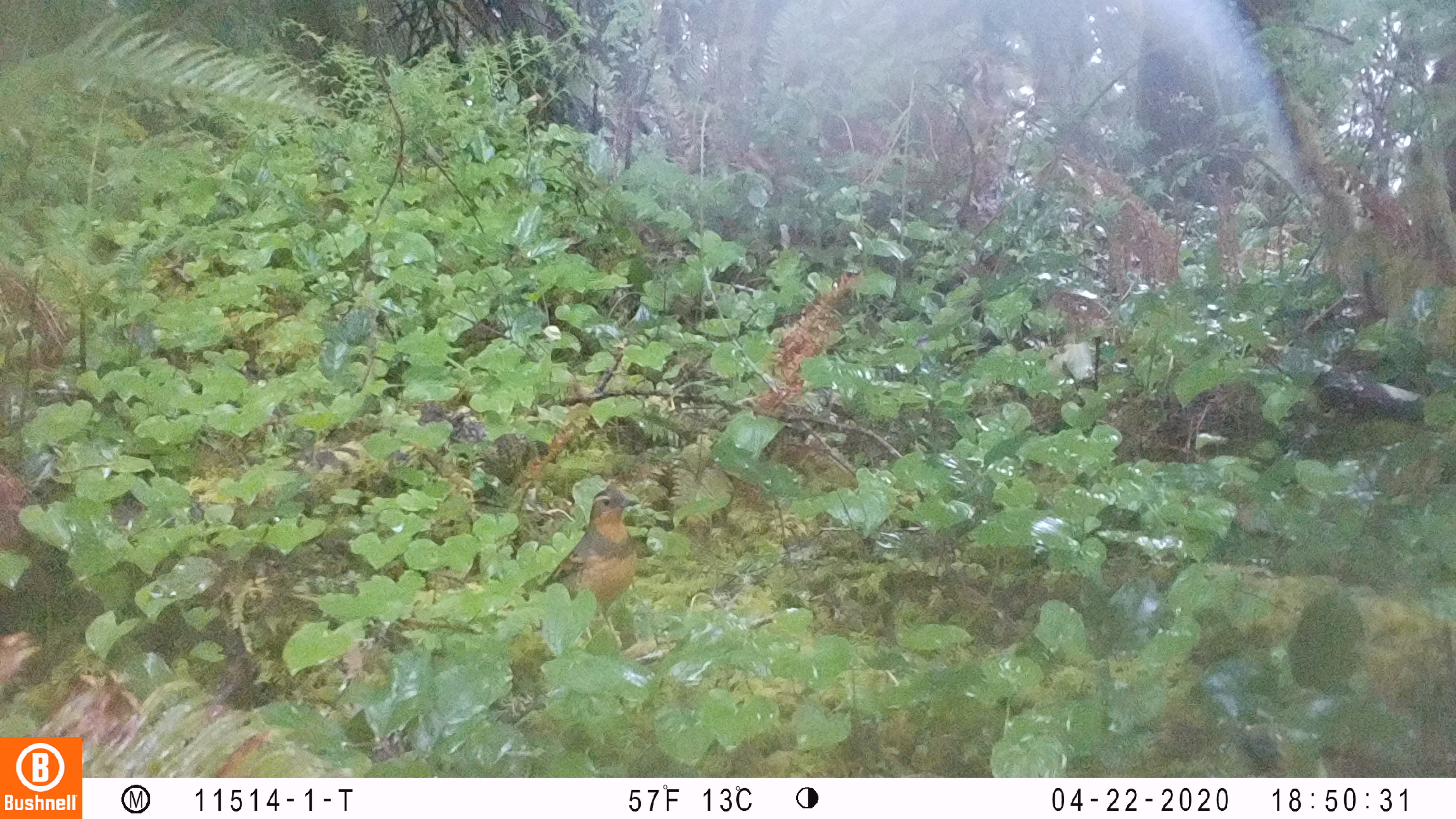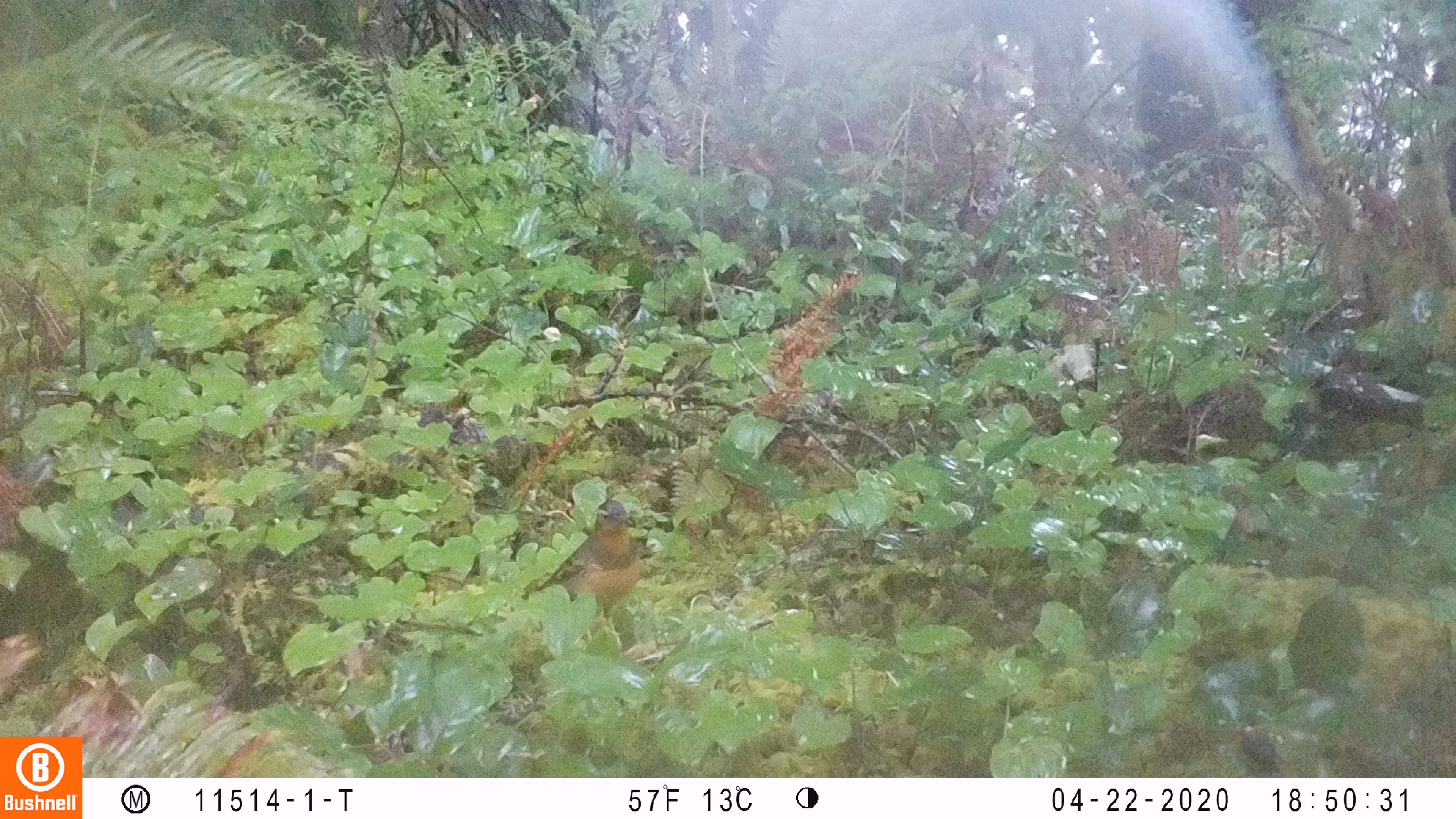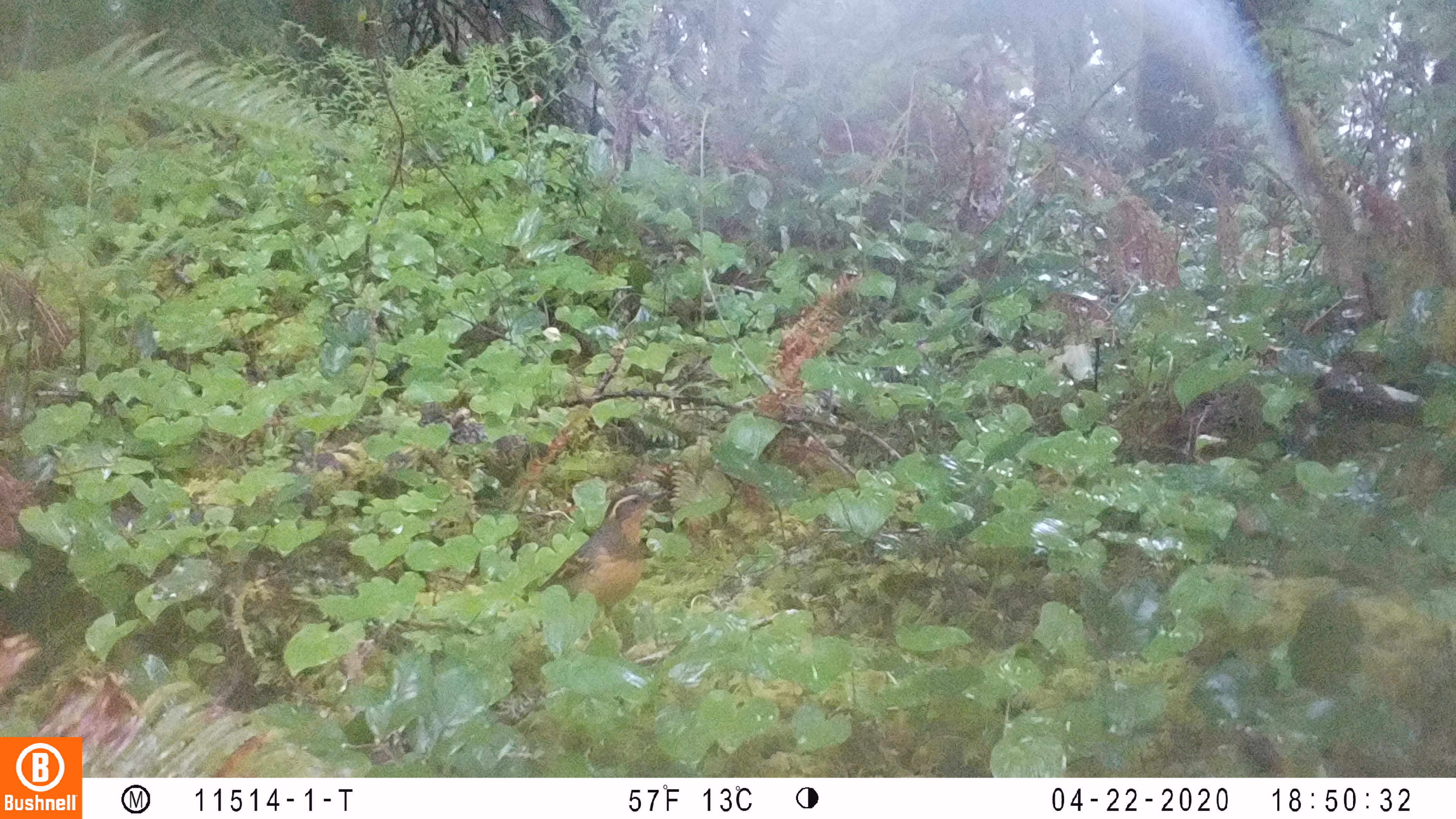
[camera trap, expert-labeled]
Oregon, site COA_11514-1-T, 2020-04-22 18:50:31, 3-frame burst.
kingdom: Animalia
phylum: Chordata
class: Aves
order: Passeriformes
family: Turdidae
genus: Ixoreus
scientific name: Ixoreus naevius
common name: varied thrush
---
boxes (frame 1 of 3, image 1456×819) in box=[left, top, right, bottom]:
varied thrush: box=[535, 488, 641, 628]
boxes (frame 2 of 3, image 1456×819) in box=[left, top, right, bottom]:
varied thrush: box=[535, 500, 640, 611]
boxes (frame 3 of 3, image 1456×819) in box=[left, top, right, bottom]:
varied thrush: box=[535, 487, 658, 611]